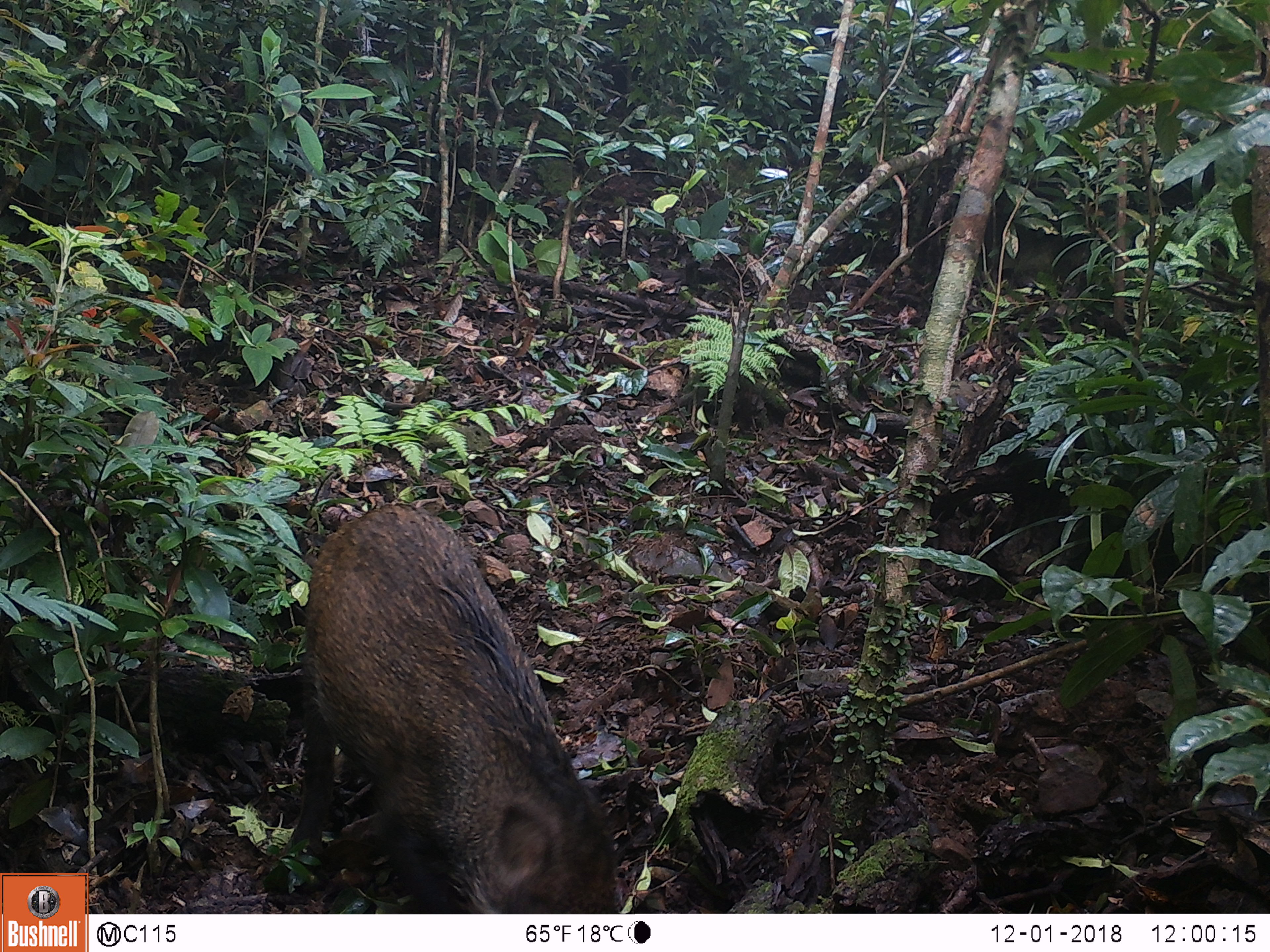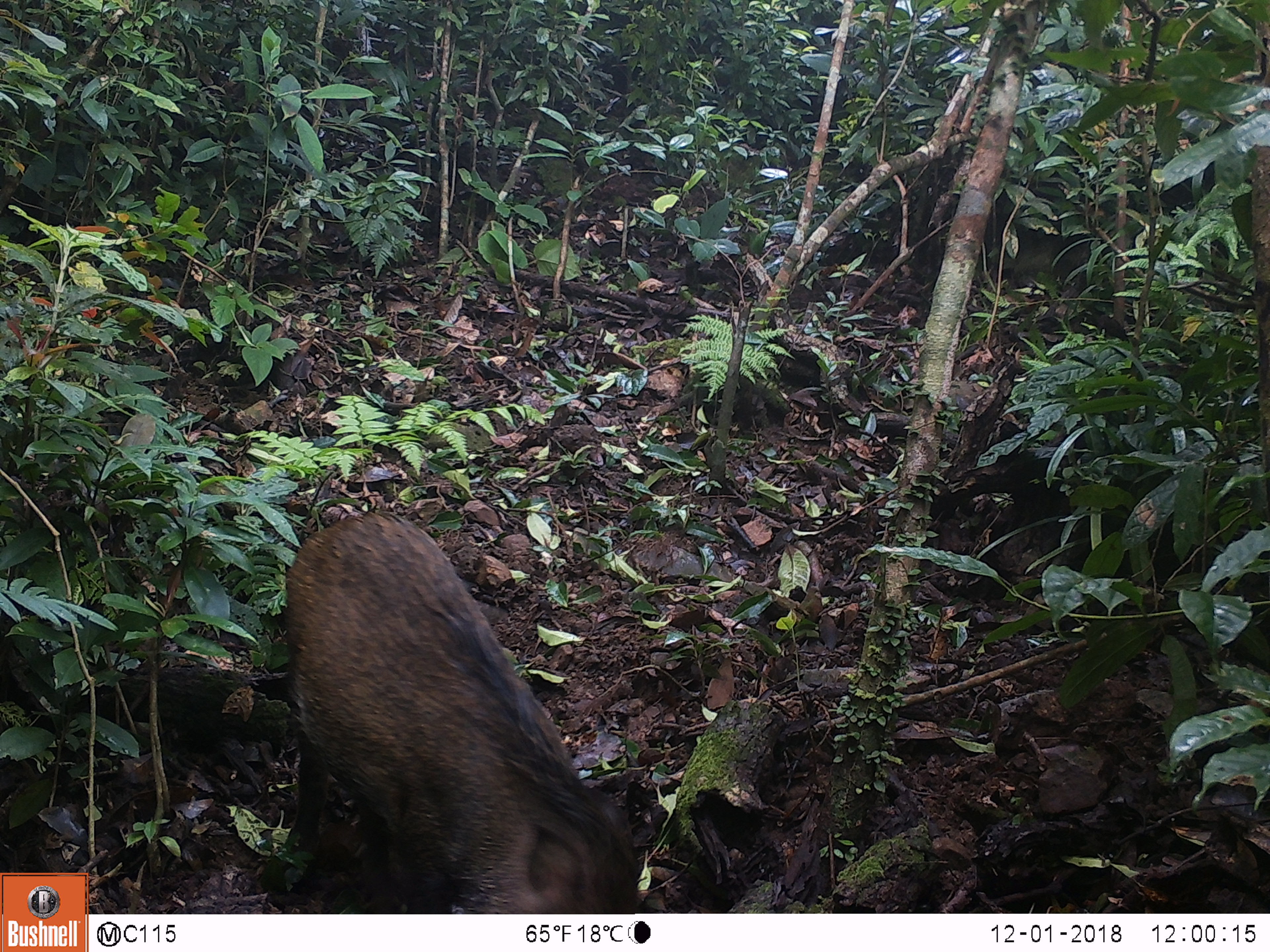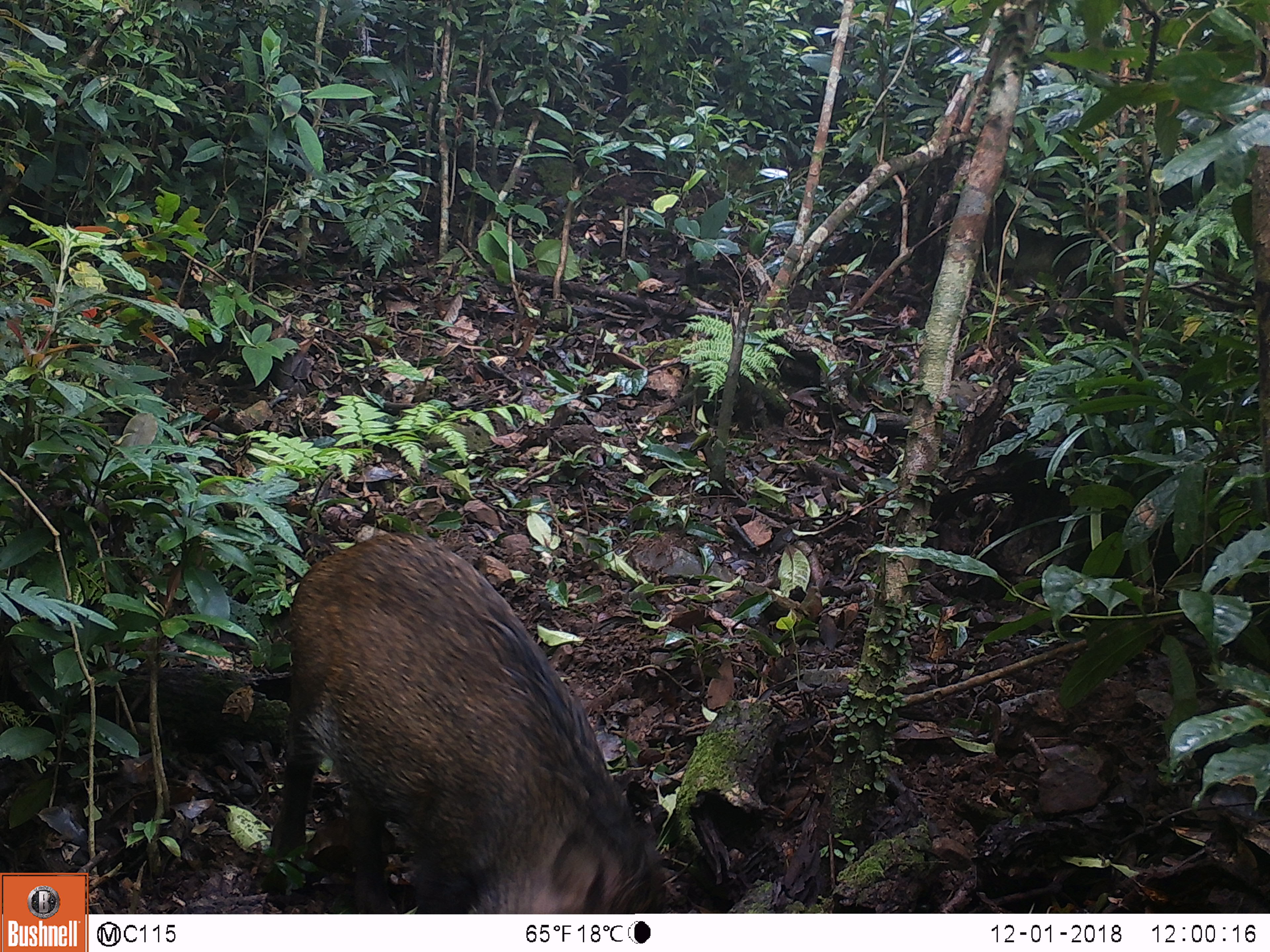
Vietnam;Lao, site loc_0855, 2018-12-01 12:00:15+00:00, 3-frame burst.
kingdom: Animalia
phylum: Chordata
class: Mammalia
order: Artiodactyla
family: Suidae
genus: Sus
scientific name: Sus scrofa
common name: eurasian wild pig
Eurasian wild pig (Sus scrofa). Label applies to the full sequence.